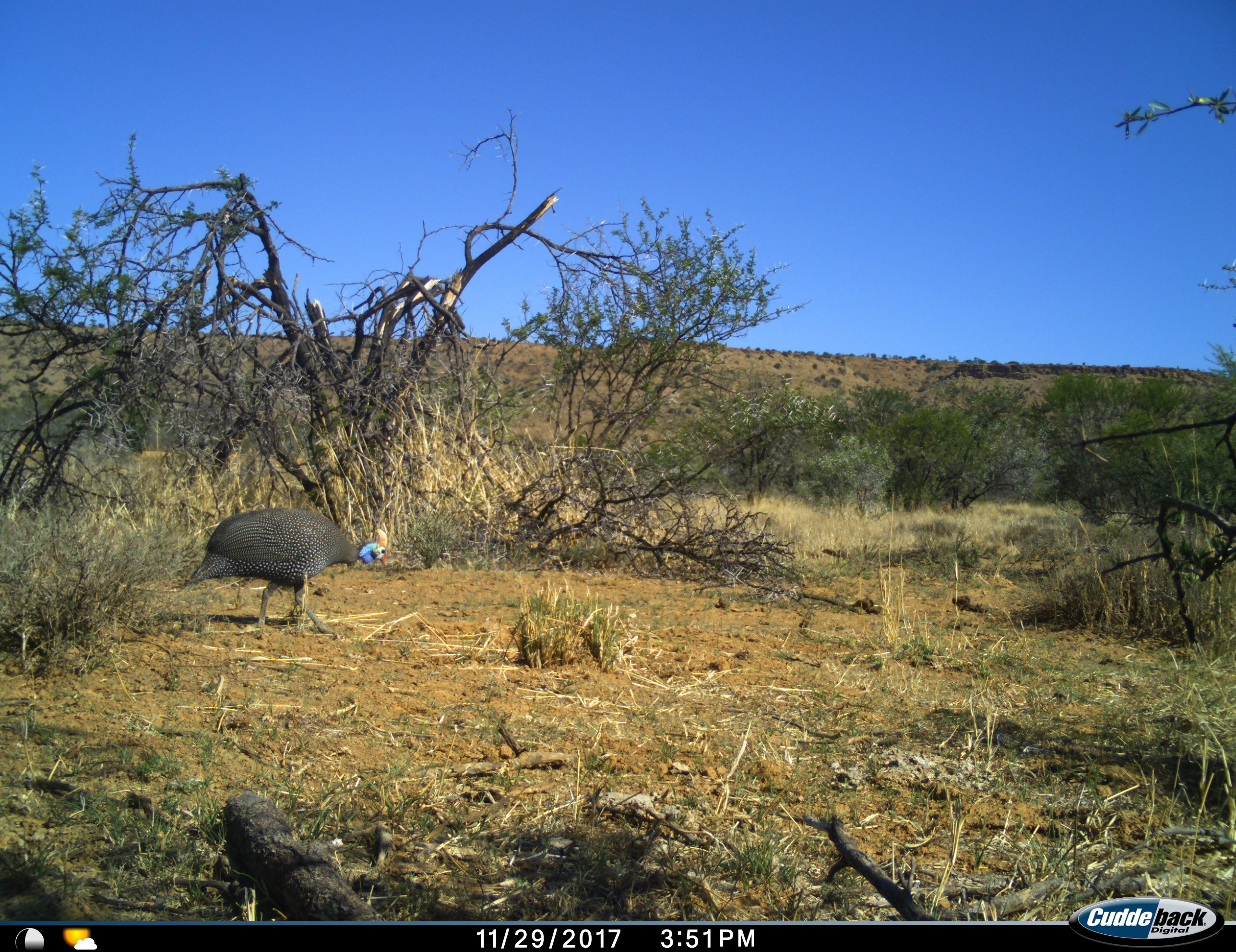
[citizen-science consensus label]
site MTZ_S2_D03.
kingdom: Animalia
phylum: Chordata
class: Aves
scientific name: Aves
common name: bird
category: birdother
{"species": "birdother (bird) (Aves)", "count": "1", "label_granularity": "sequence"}